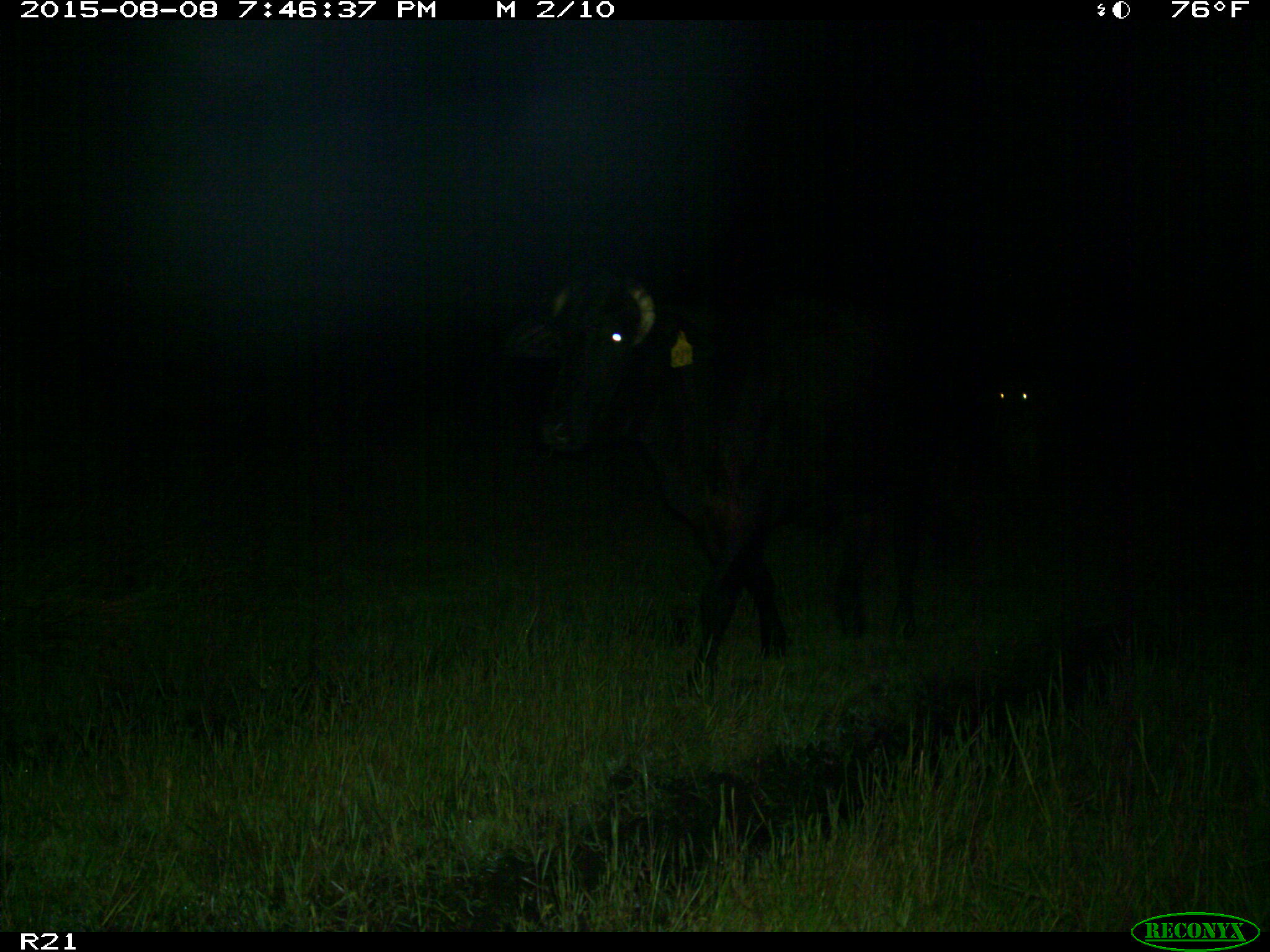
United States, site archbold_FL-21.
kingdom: Animalia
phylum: Chordata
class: Mammalia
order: Artiodactyla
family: Bovidae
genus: Bos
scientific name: Bos taurus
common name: domestic cow